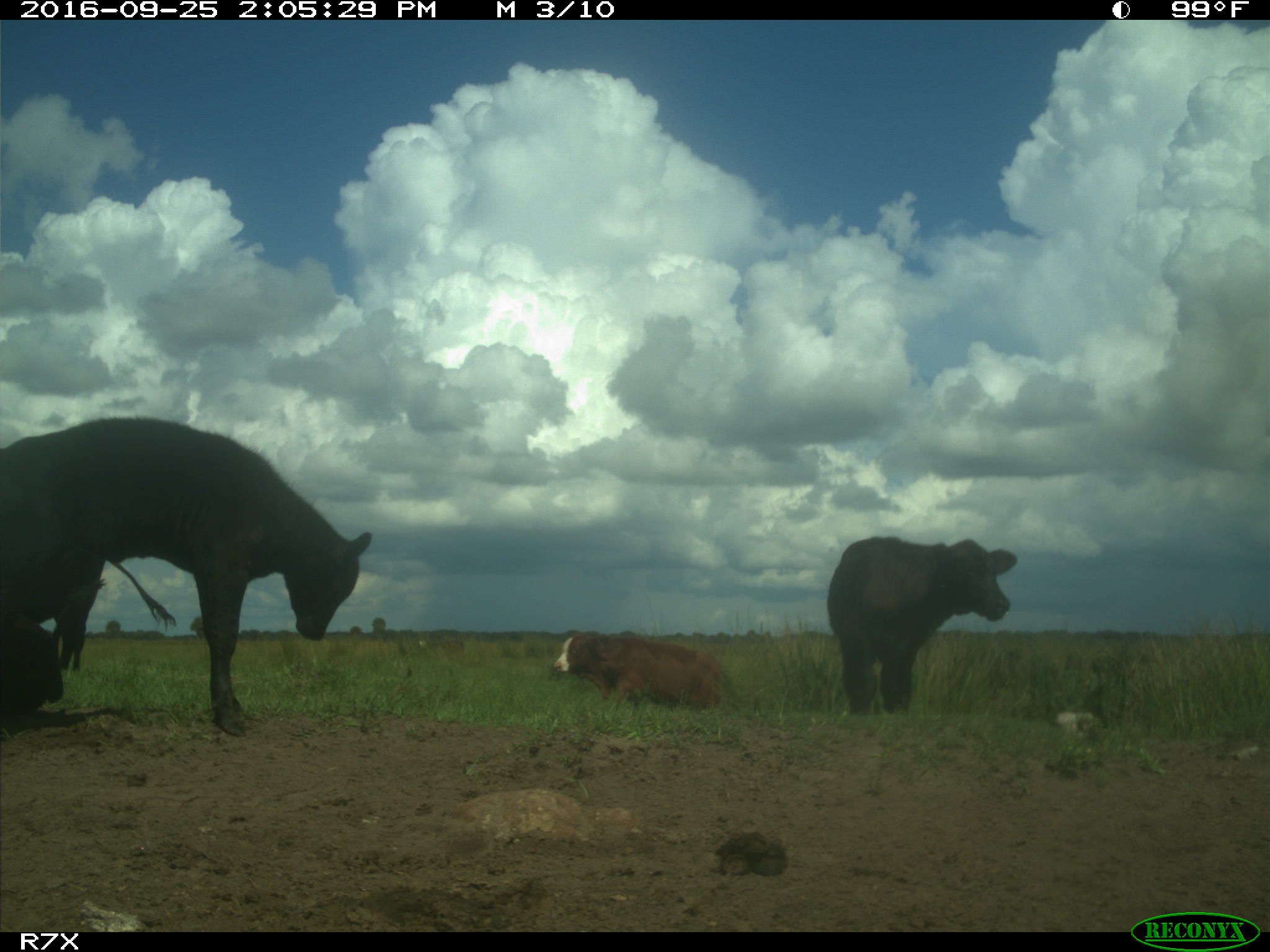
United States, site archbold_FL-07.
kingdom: Animalia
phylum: Chordata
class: Mammalia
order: Artiodactyla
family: Bovidae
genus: Bos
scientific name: Bos taurus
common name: domestic cow